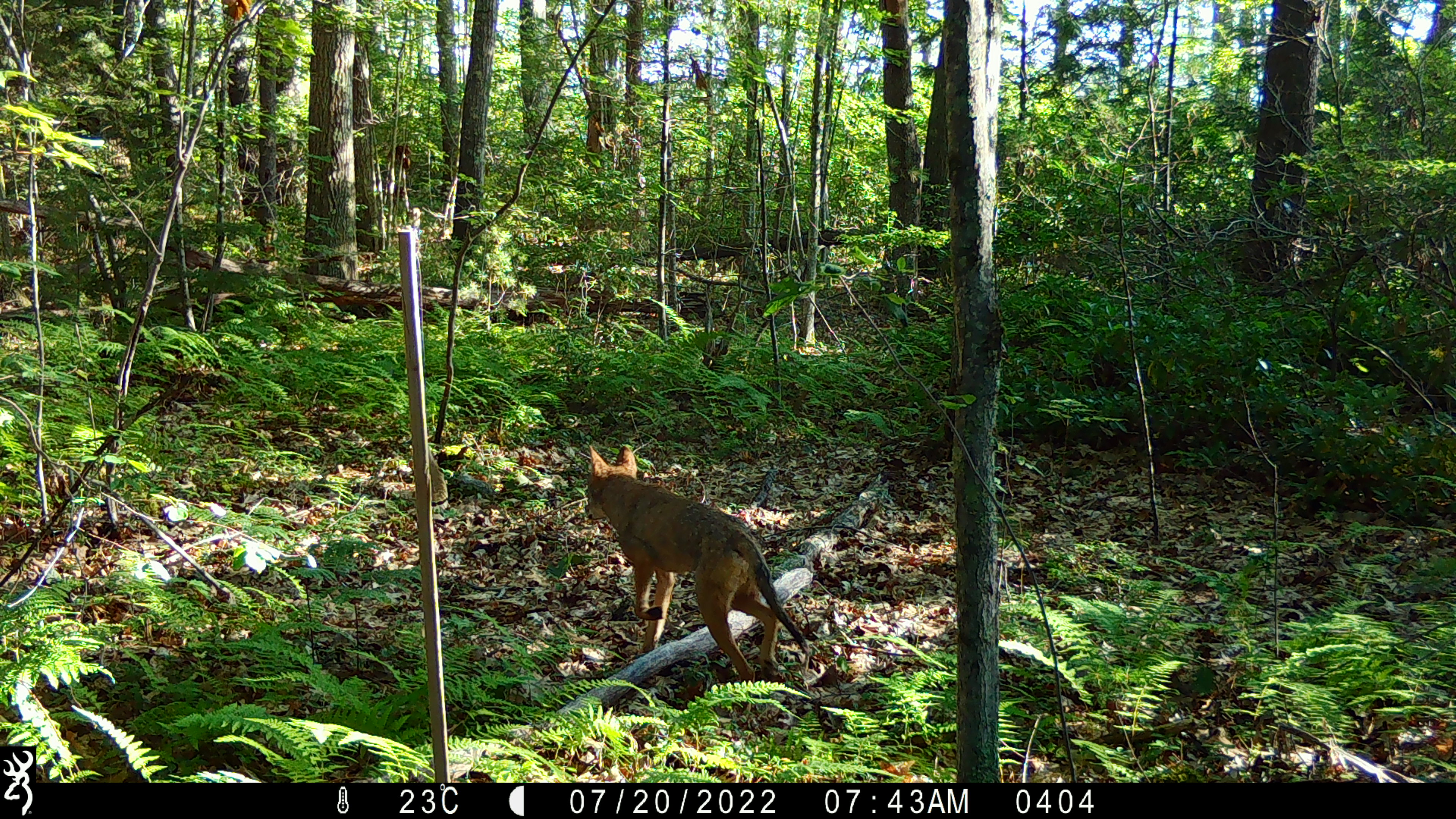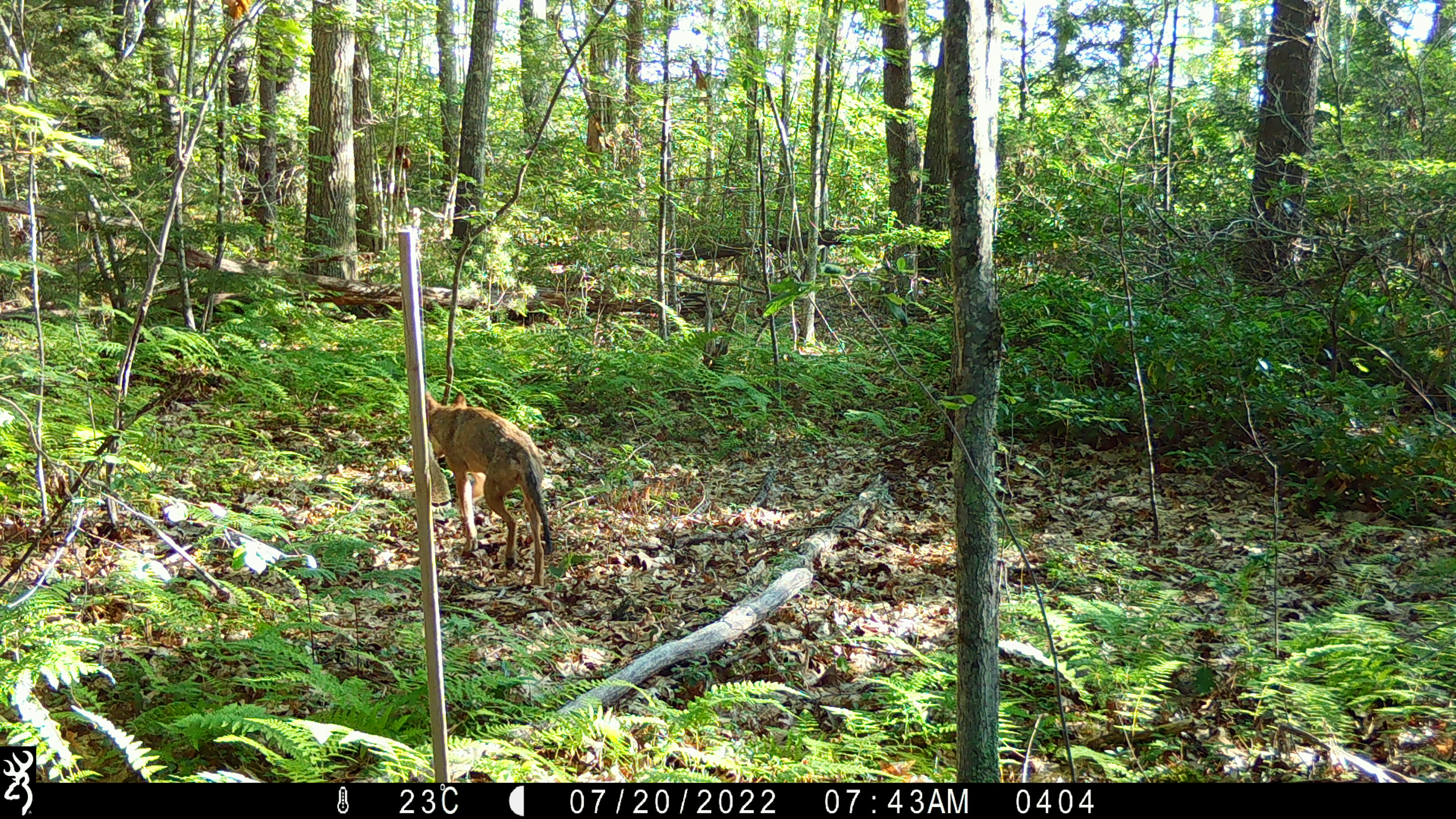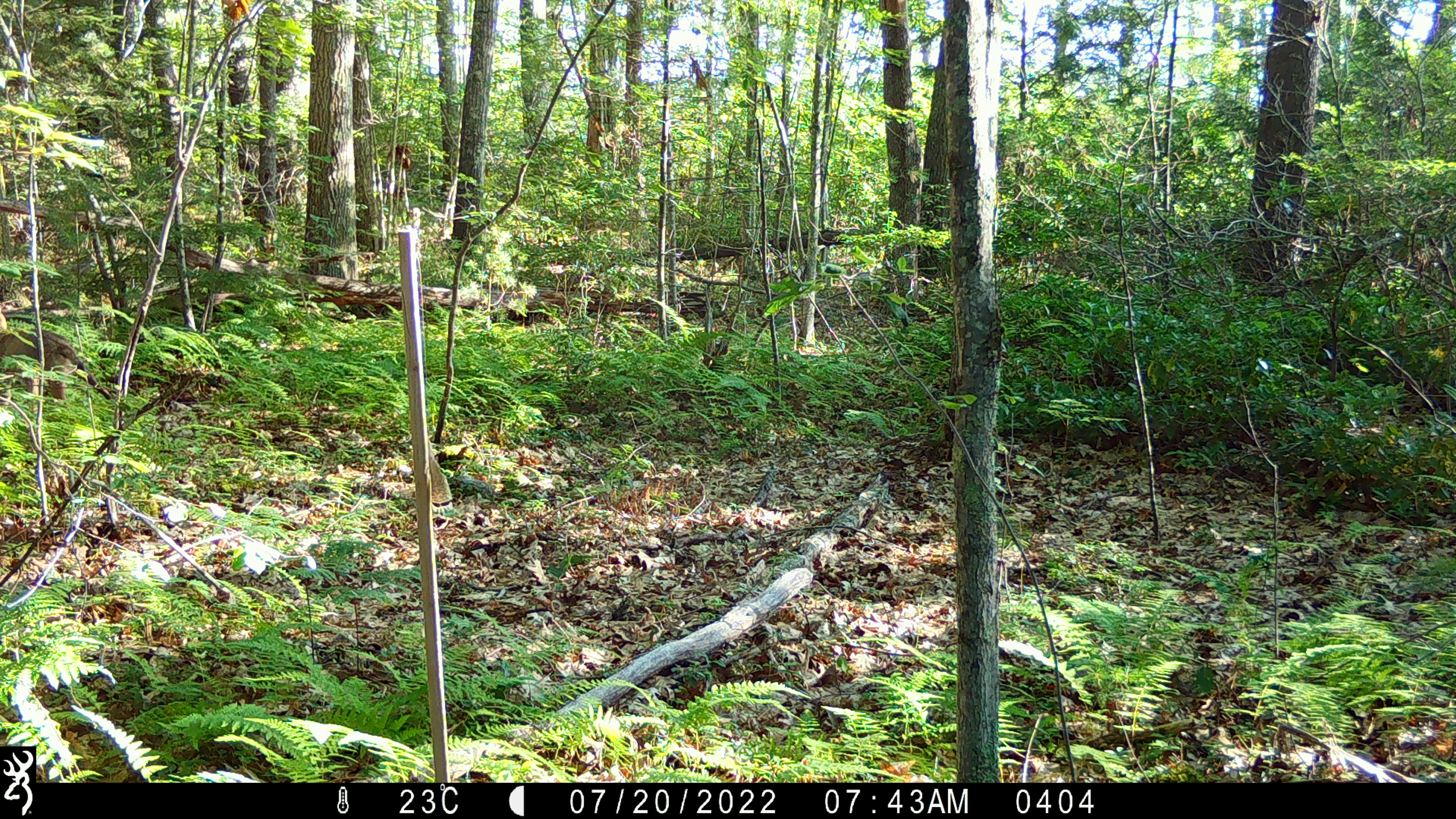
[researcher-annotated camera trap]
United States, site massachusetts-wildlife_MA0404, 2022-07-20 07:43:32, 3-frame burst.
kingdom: Animalia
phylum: Chordata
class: Mammalia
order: Carnivora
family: Canidae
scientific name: Canidae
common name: canid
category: canid sp.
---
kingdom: Animalia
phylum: Chordata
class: Mammalia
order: Carnivora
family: Canidae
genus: Canis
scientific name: Canis latrans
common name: coyote